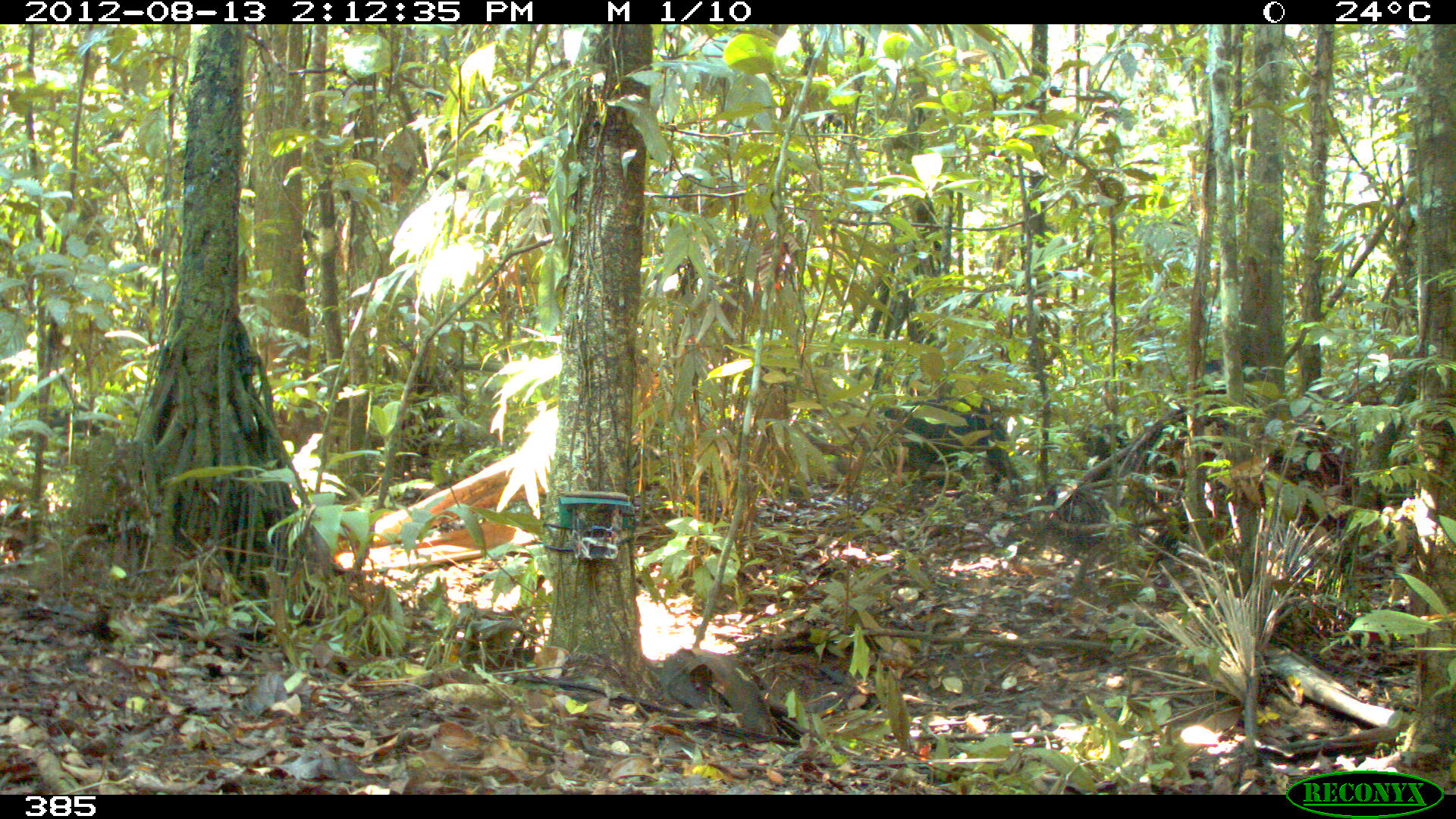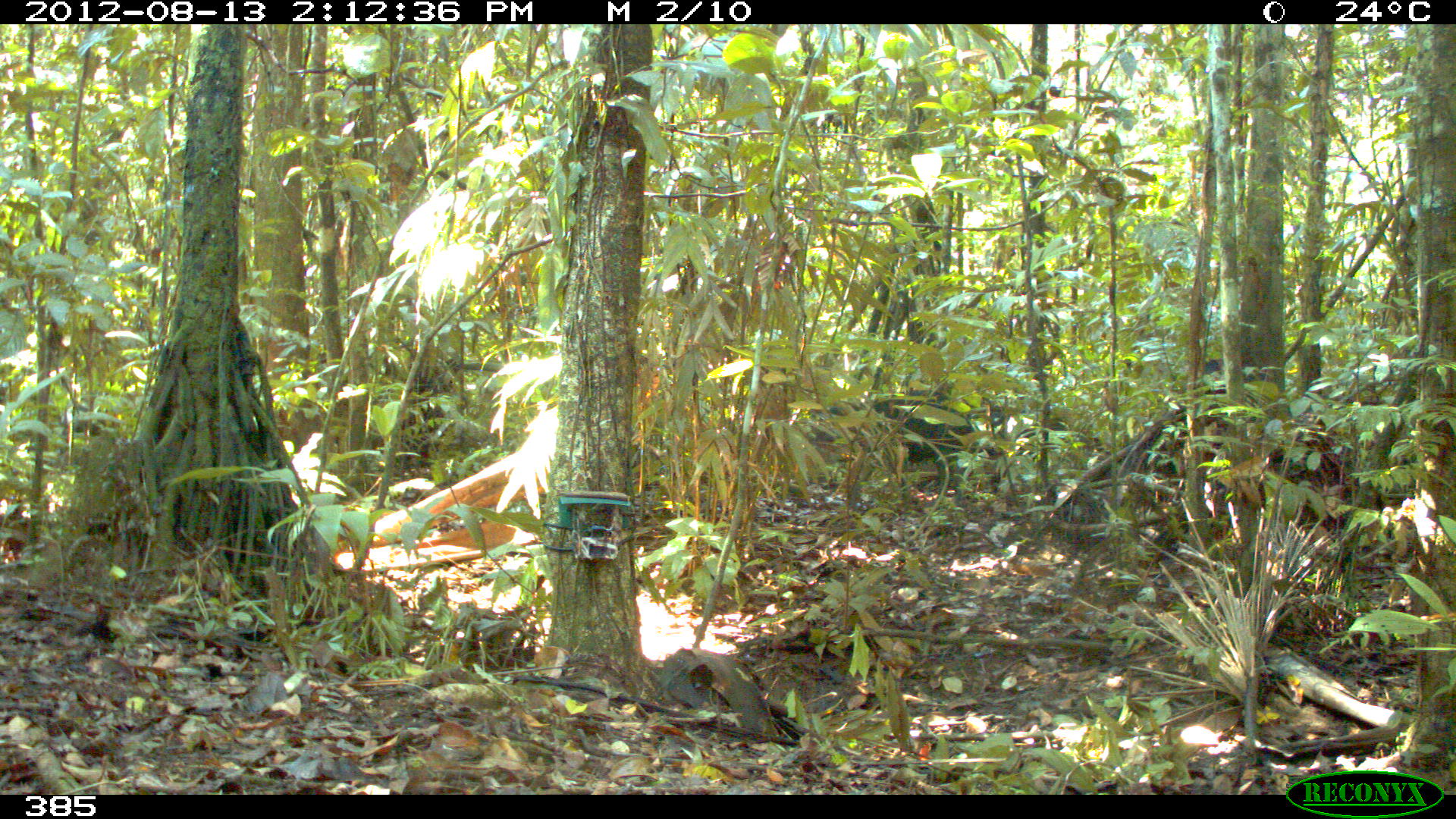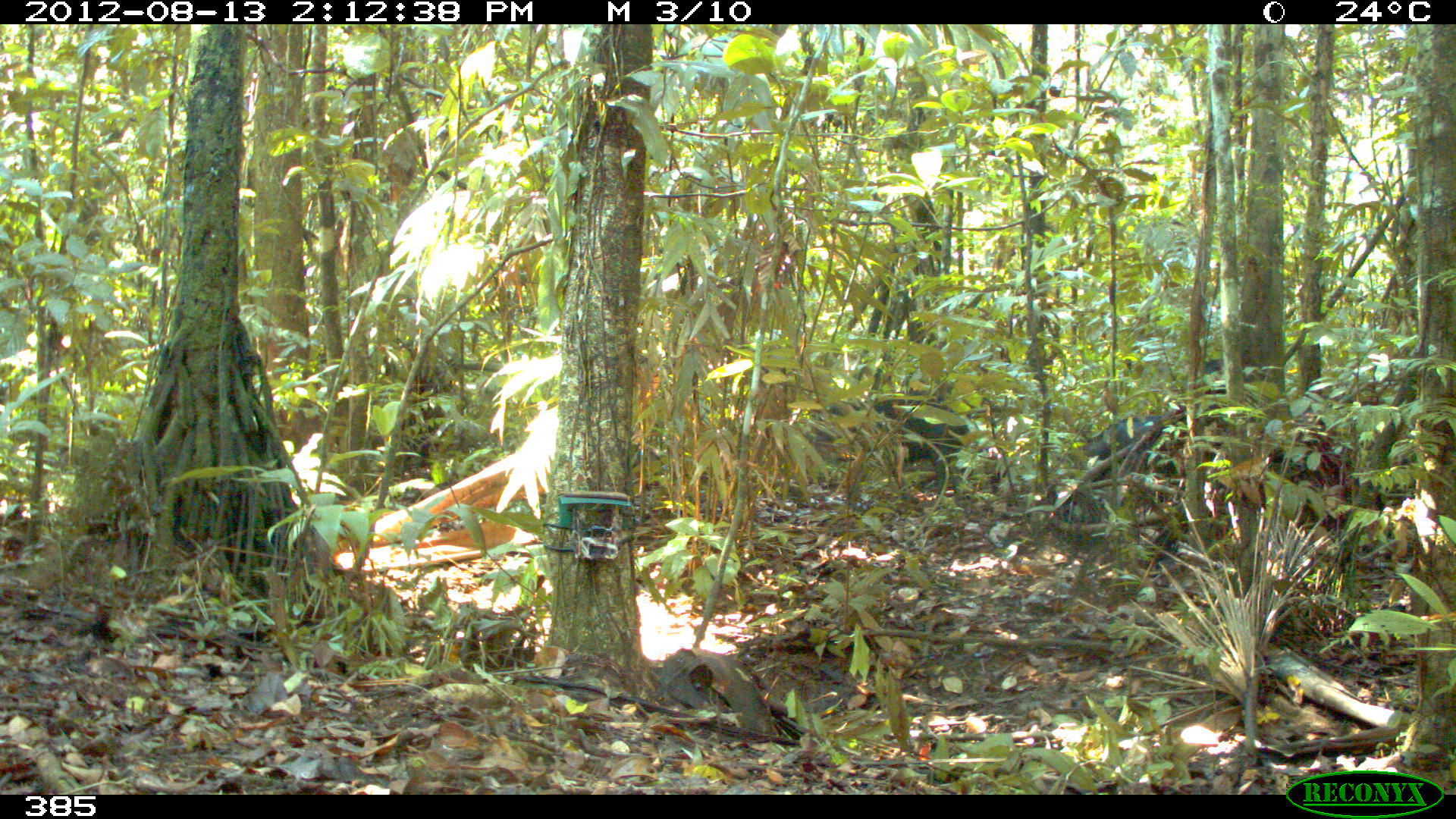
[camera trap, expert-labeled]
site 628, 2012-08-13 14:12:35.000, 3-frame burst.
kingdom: Animalia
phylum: Chordata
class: Mammalia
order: Artiodactyla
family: Tayassuidae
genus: Tayassu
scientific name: Tayassu pecari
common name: white-lipped peccary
Tayassu pecari (white-lipped peccary).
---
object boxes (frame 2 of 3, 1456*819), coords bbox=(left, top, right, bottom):
tayassu pecari: bbox=(810, 386, 1010, 504); bbox=(1192, 351, 1257, 395)